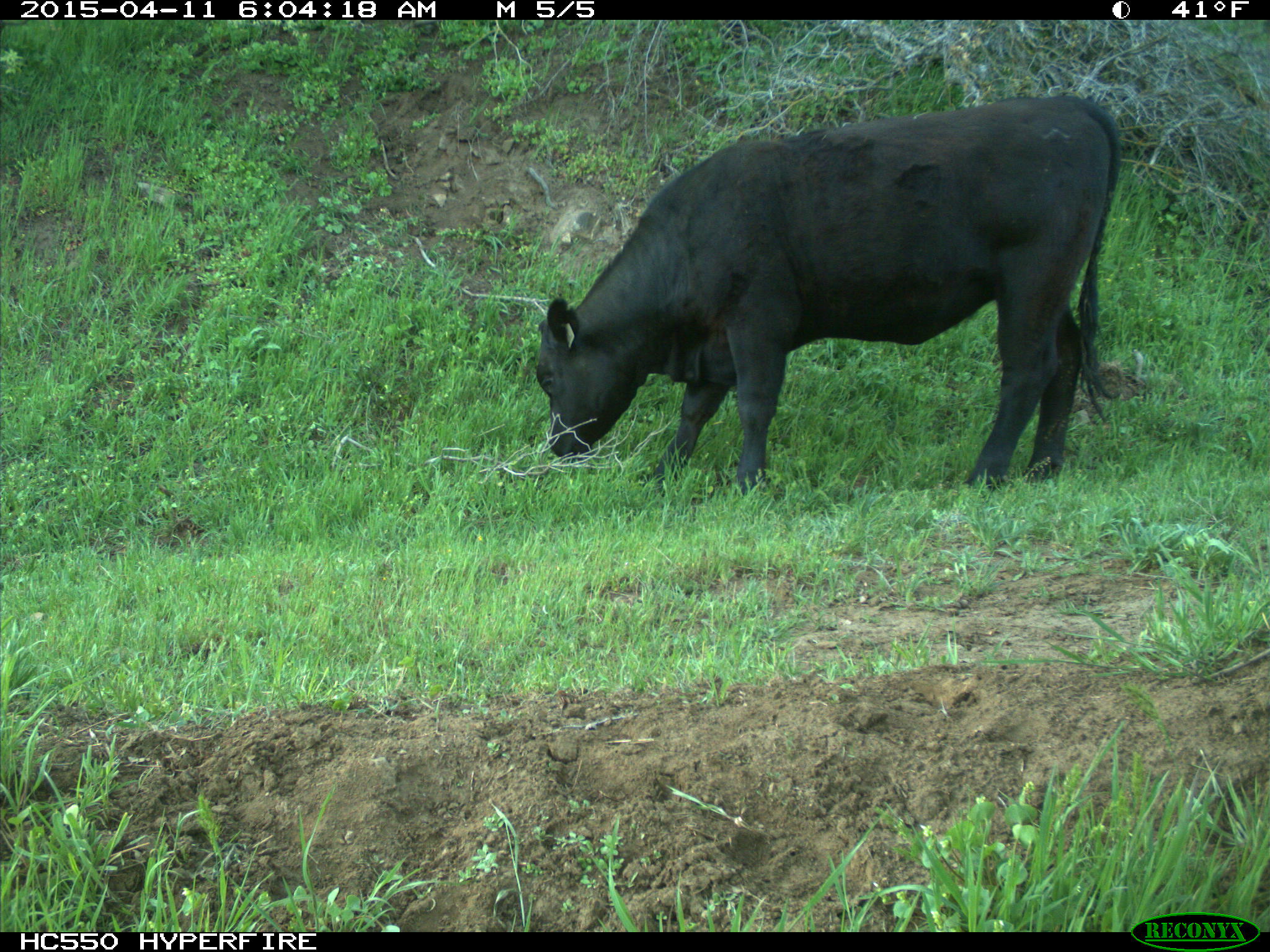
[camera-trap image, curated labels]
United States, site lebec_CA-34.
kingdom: Animalia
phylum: Chordata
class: Mammalia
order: Artiodactyla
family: Bovidae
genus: Bos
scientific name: Bos taurus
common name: domestic cow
Bos taurus (domestic cow).